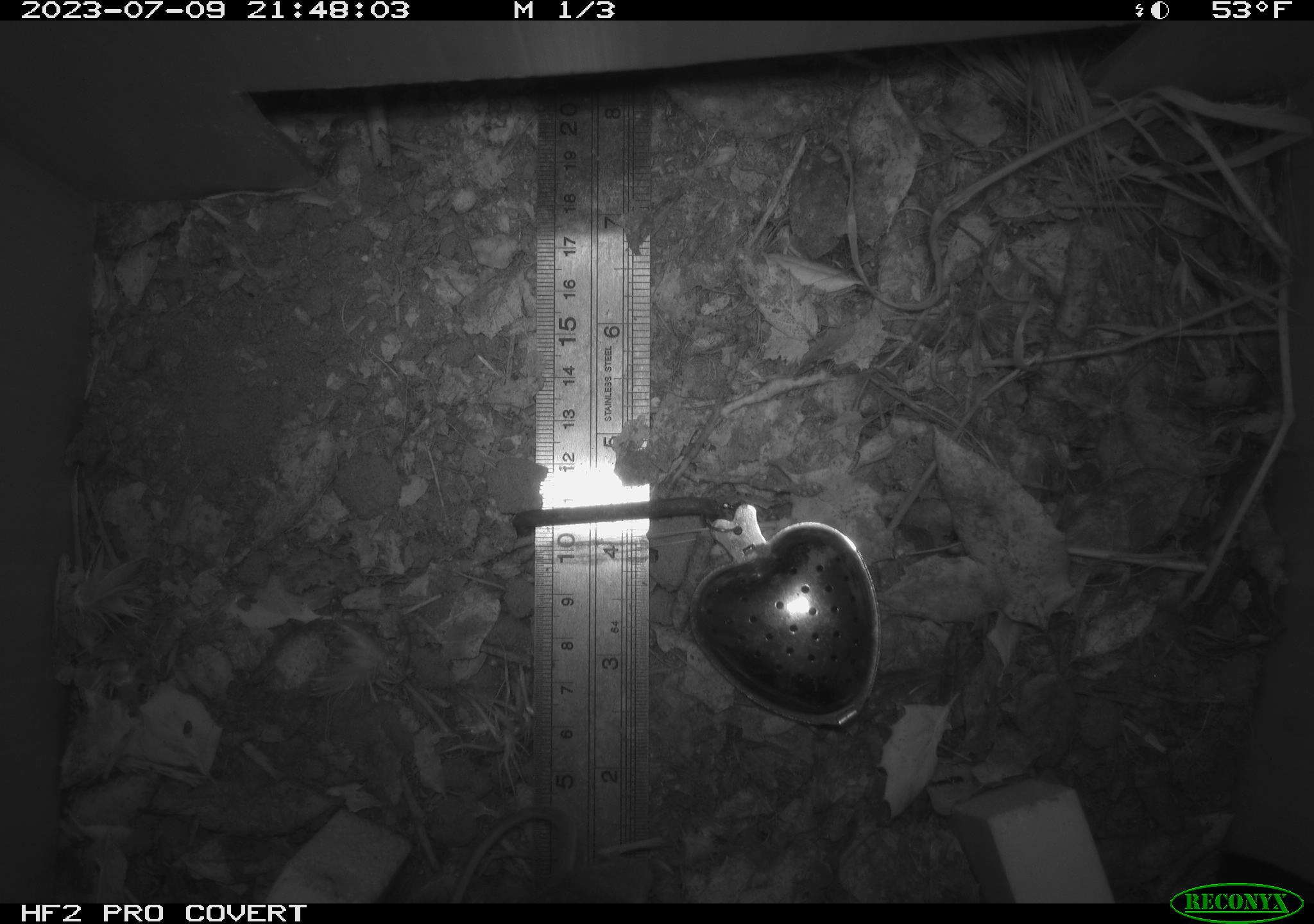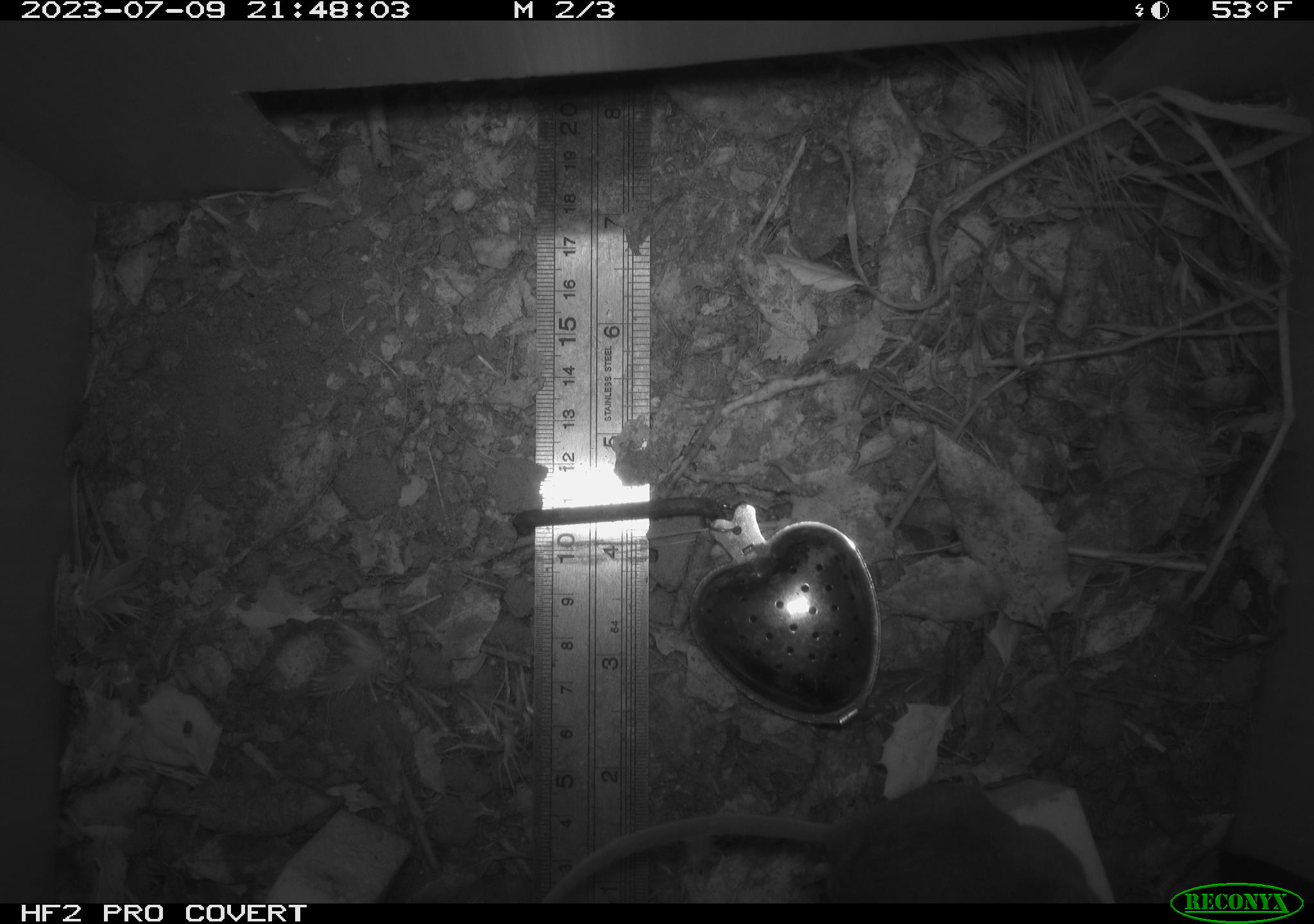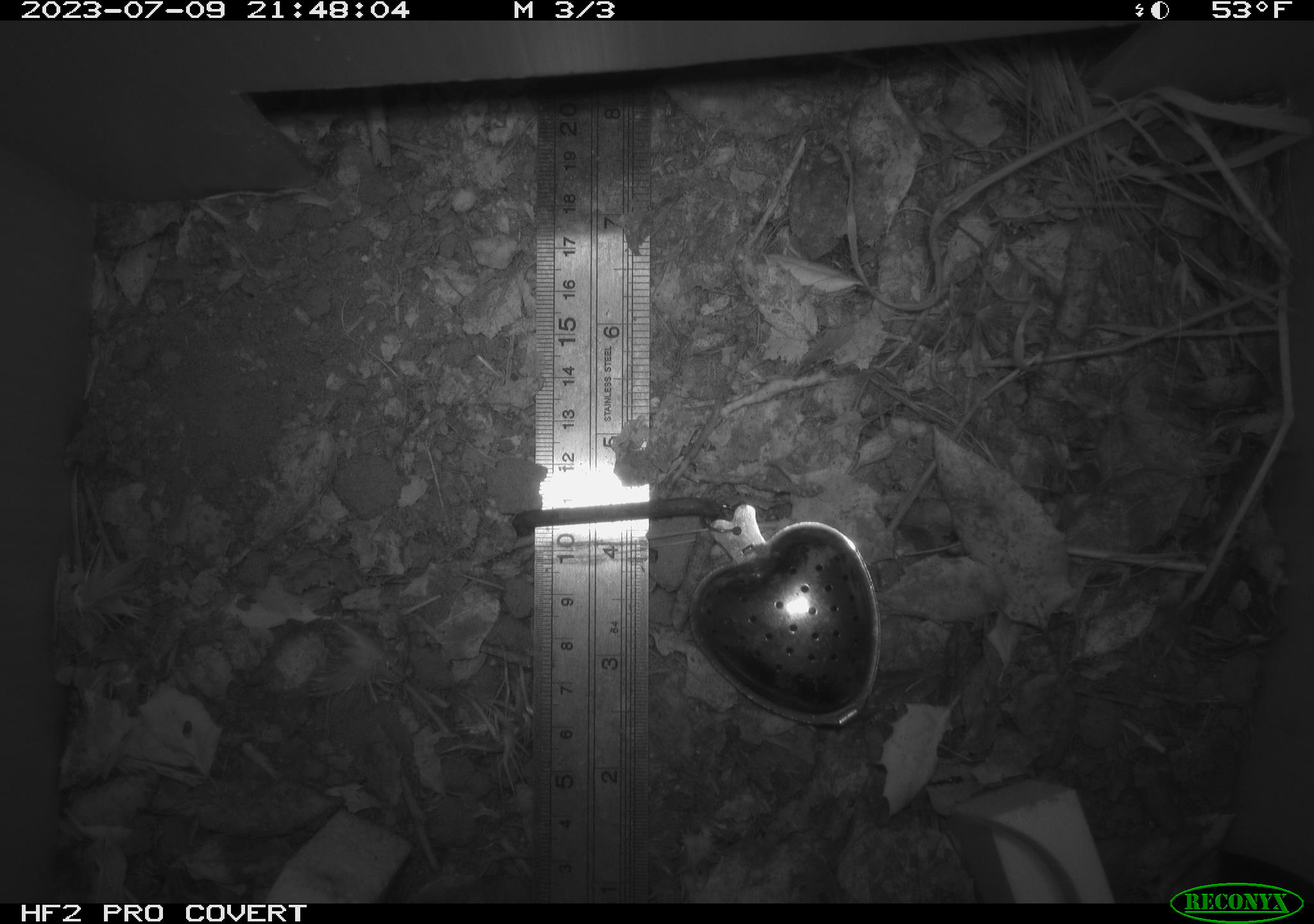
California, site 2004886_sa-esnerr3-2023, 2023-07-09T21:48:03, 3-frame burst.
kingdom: Animalia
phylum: Chordata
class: Mammalia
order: Rodentia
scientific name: Rodentia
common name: mouse species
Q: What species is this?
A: Mouse species (Rodentia).